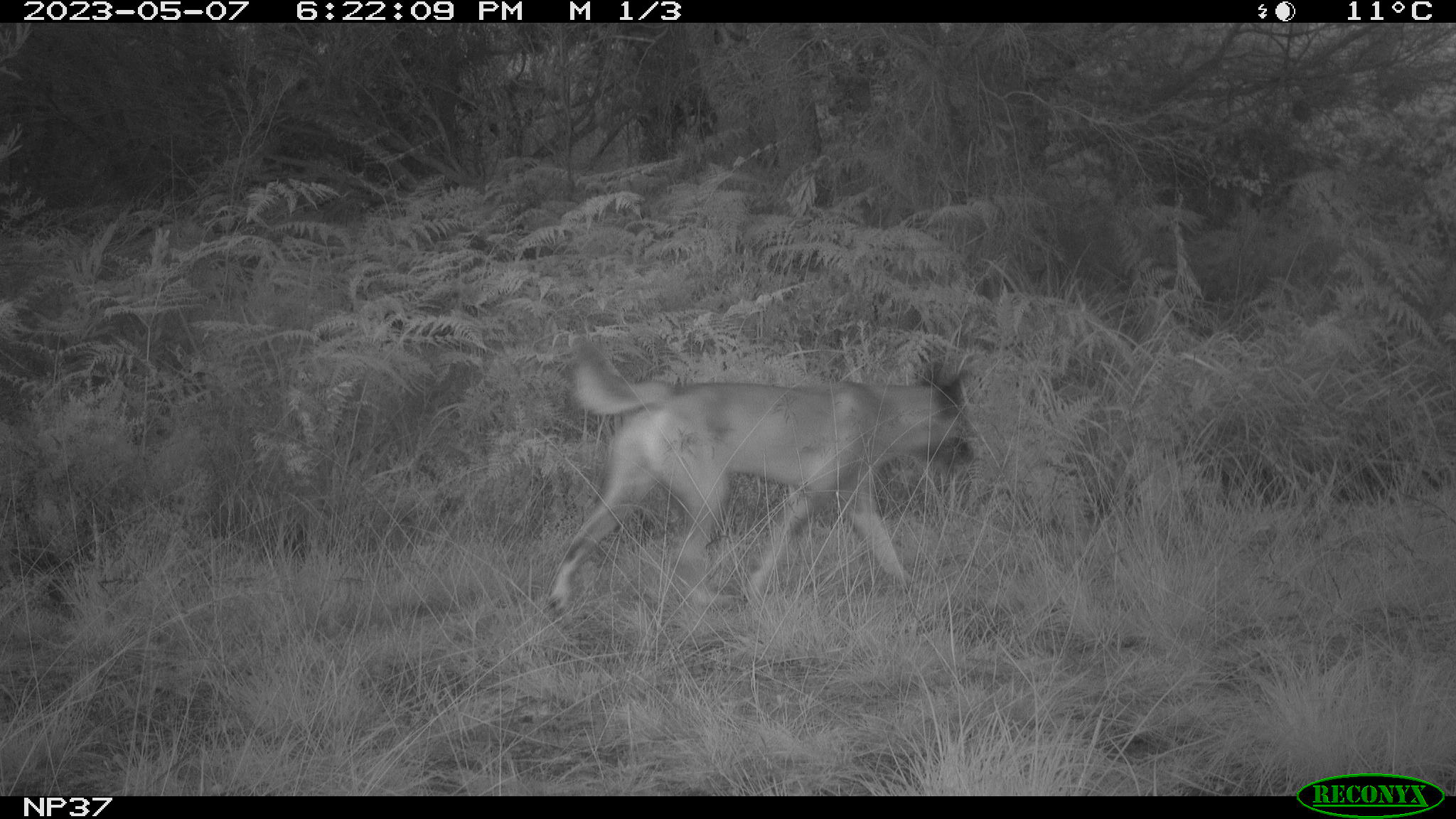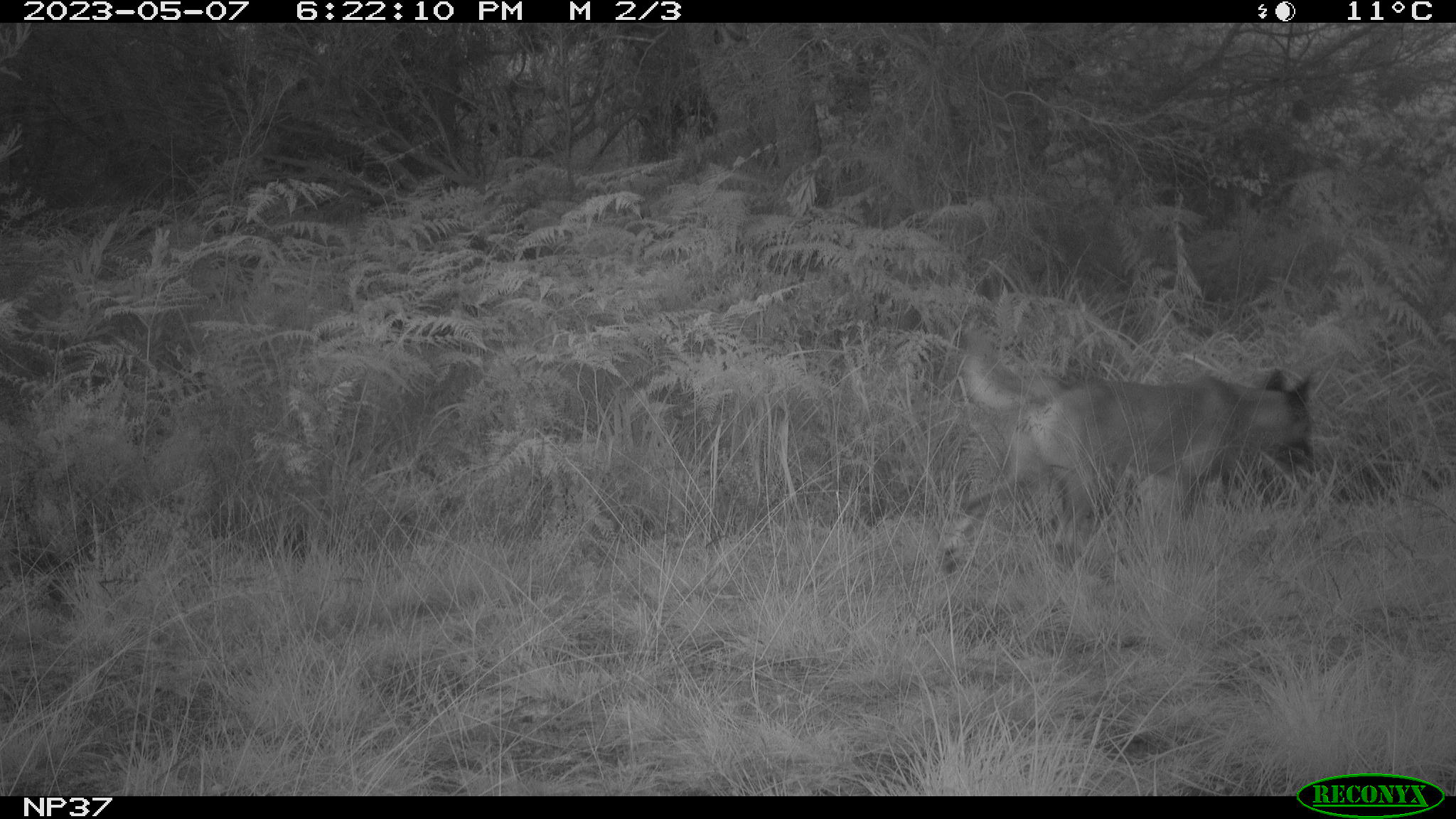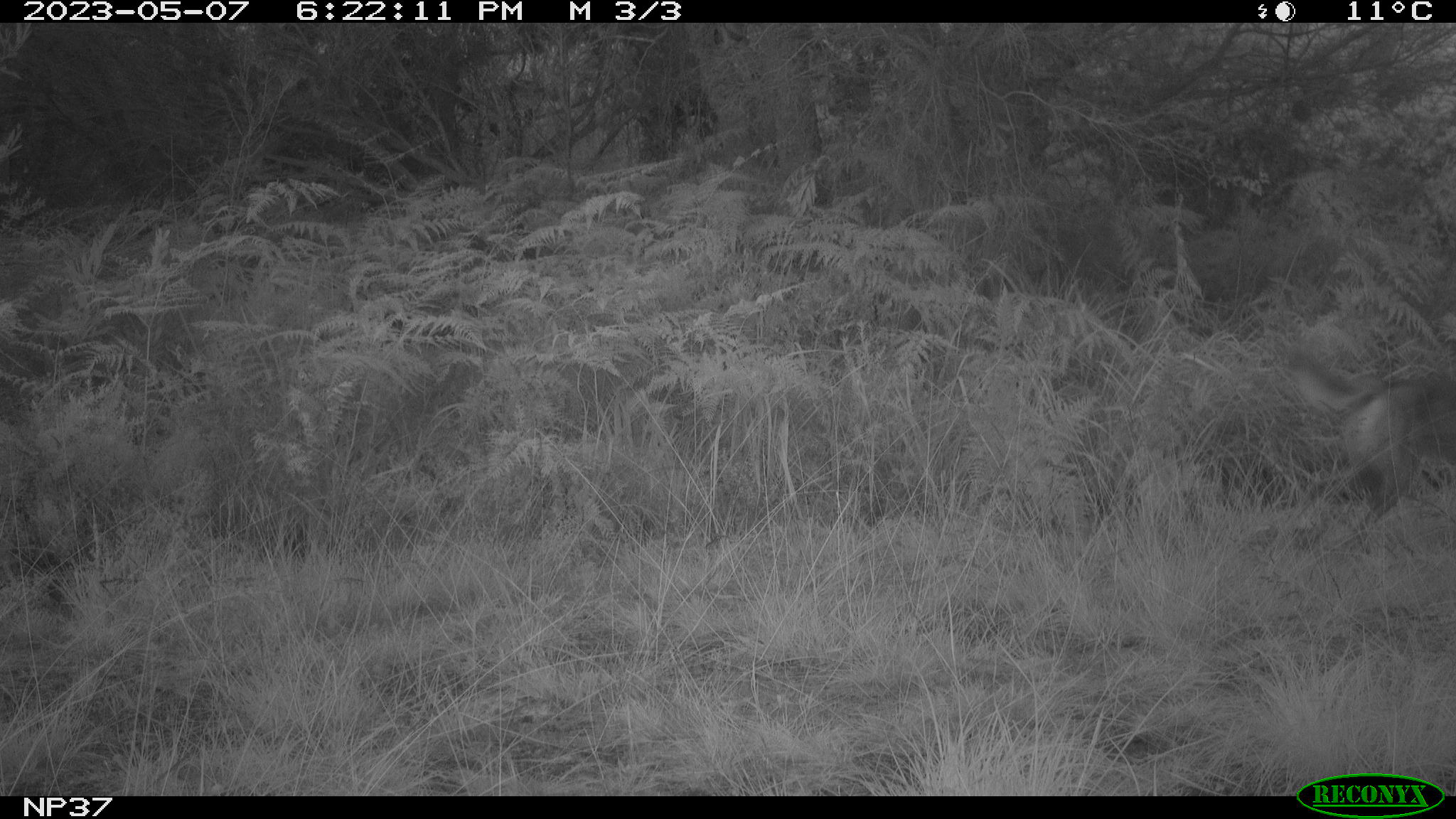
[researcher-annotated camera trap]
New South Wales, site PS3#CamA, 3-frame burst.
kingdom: Animalia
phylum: Chordata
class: Mammalia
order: Carnivora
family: Canidae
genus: Canis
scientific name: Canis familiaris dingo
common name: dingo